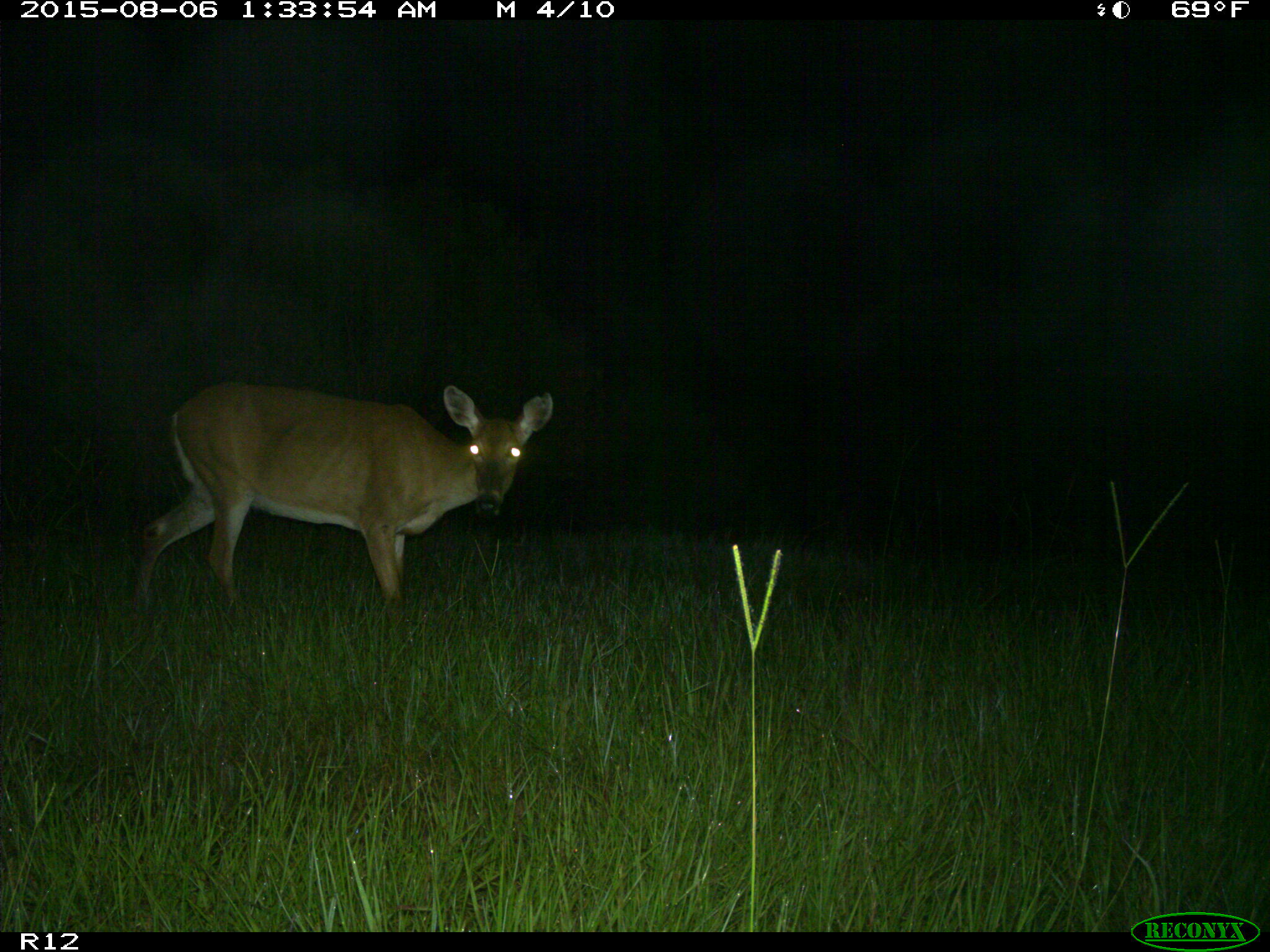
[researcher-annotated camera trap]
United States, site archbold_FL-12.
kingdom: Animalia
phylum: Chordata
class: Mammalia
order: Artiodactyla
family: Cervidae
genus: Odocoileus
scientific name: Odocoileus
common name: deer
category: unidentified deer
Unidentified deer (deer) (Odocoileus).